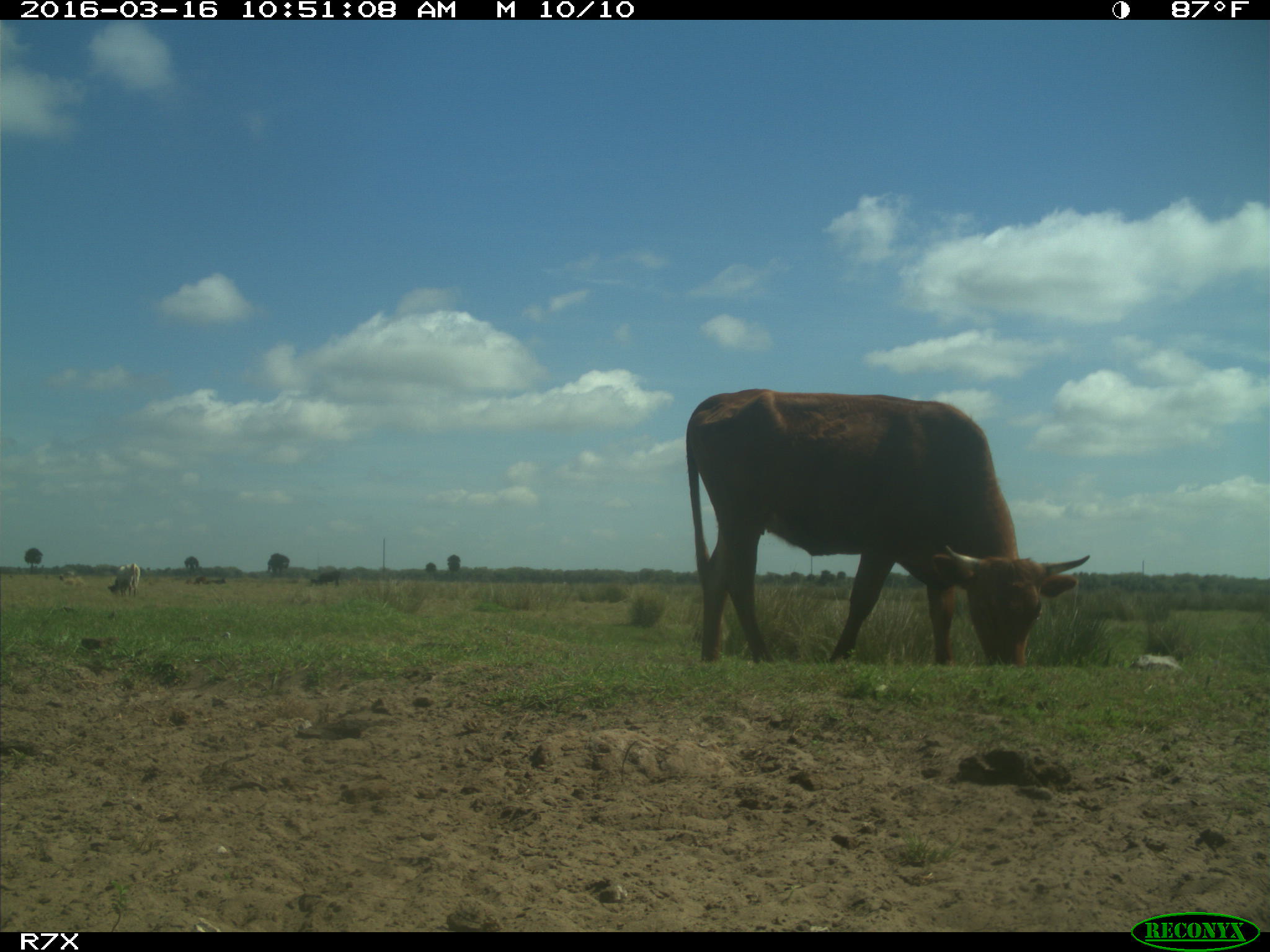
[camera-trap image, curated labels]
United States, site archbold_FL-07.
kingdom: Animalia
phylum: Chordata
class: Mammalia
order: Artiodactyla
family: Bovidae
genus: Bos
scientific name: Bos taurus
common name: domestic cow